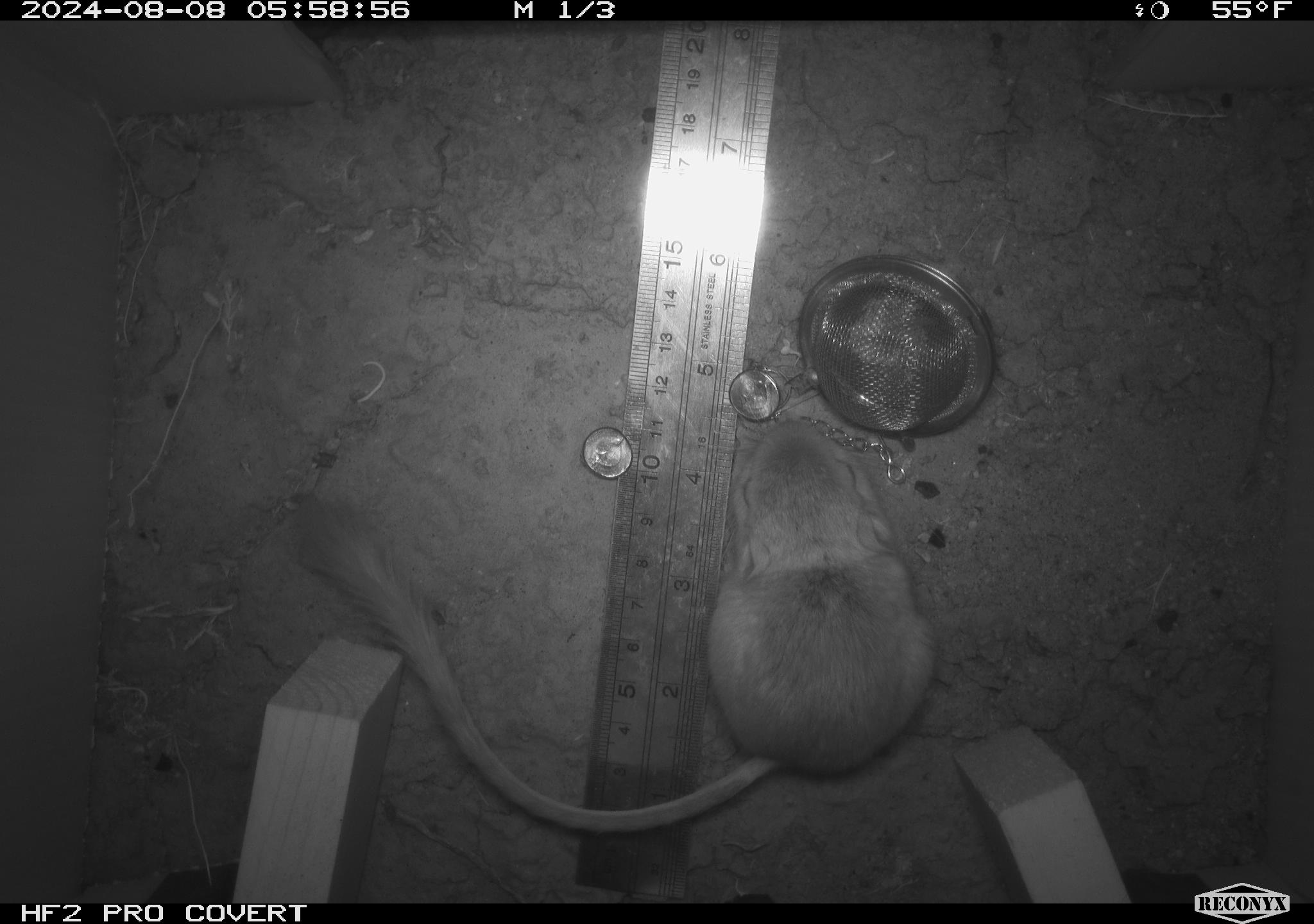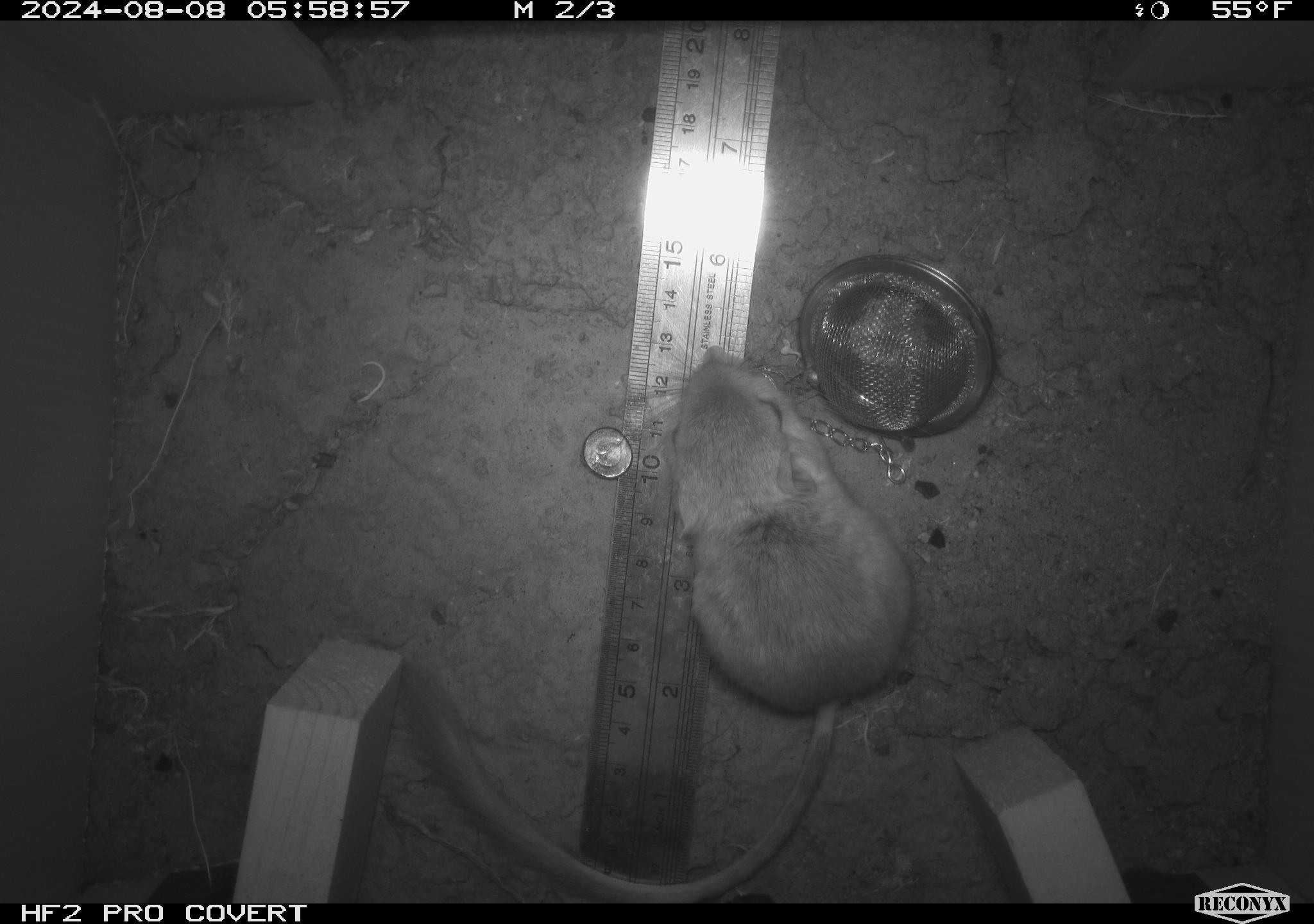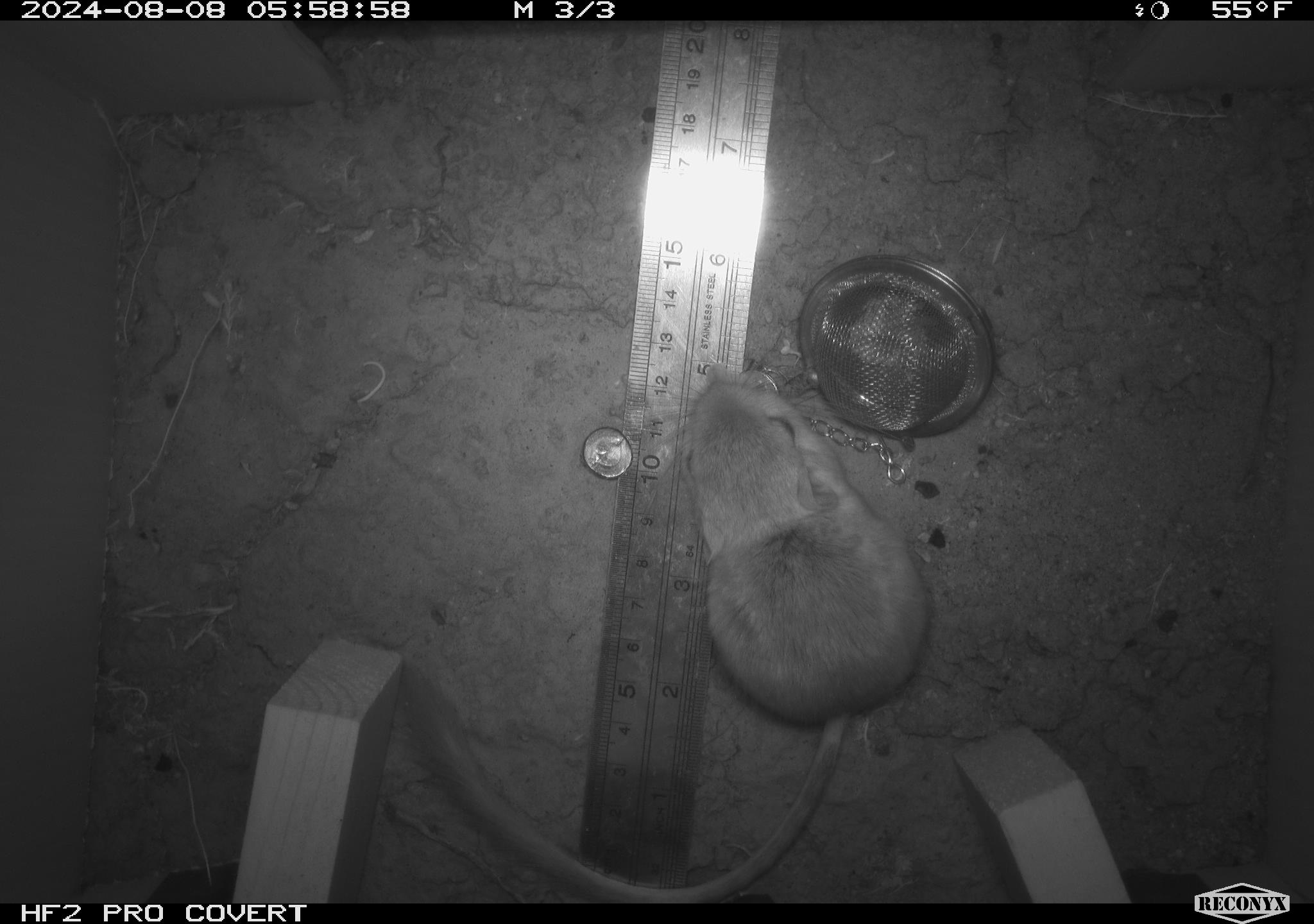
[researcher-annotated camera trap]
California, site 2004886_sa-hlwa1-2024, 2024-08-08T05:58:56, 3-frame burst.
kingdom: Animalia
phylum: Chordata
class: Mammalia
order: Rodentia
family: Heteromyidae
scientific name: Heteromyidae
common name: kangaroo rats and pocket mice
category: heteromyidae family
Heteromyidae family (kangaroo rats and pocket mice) (Heteromyidae).